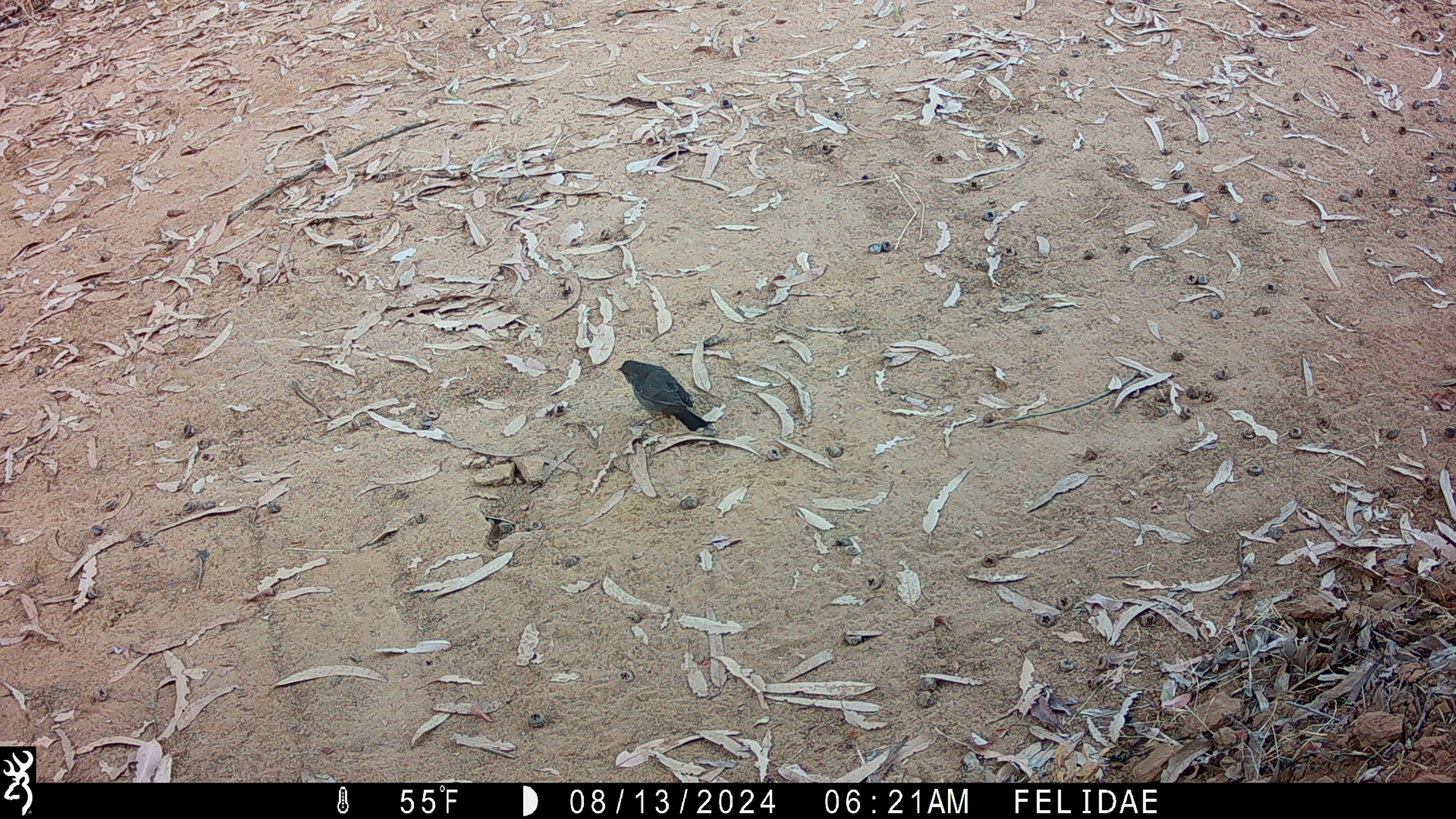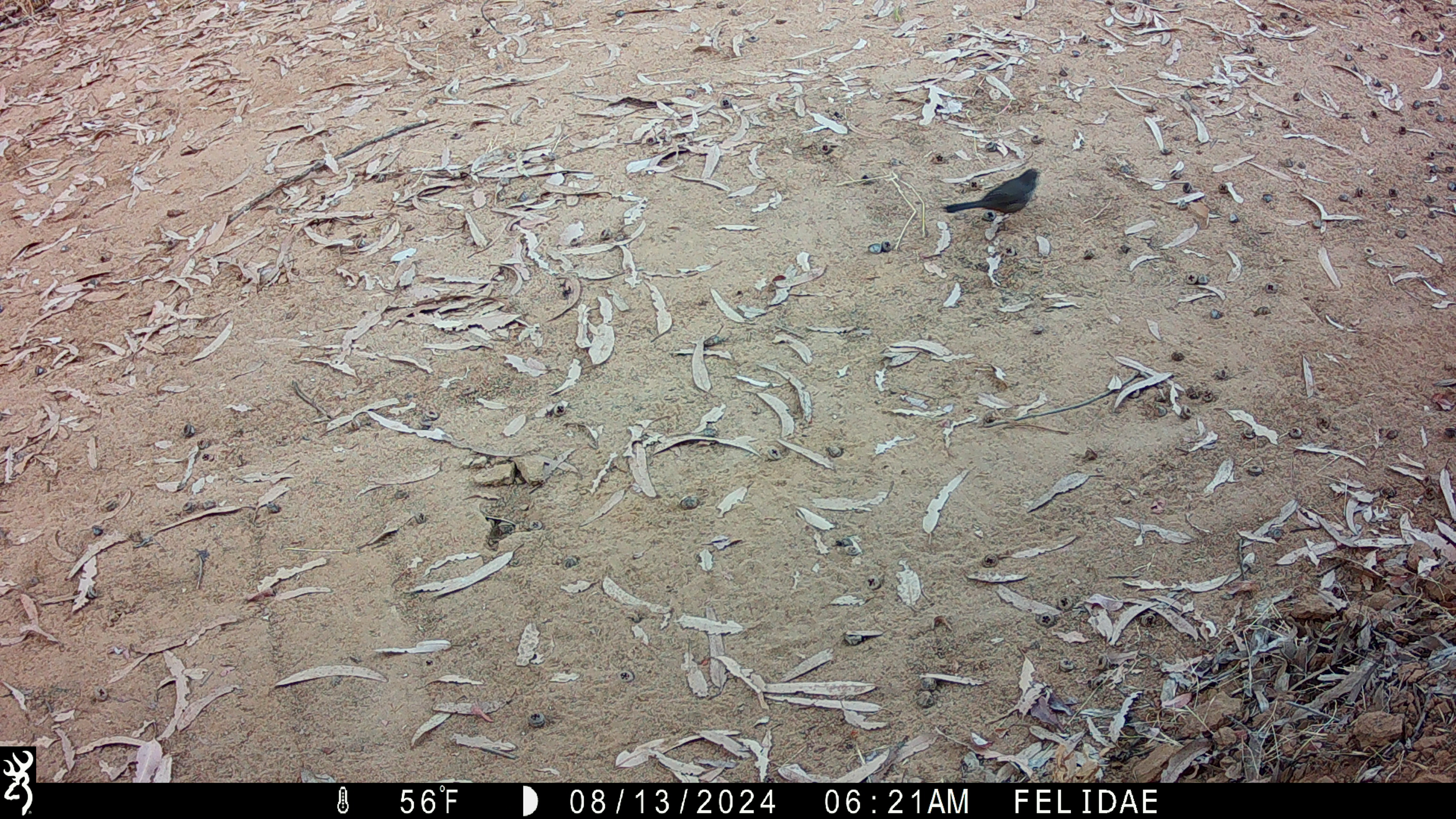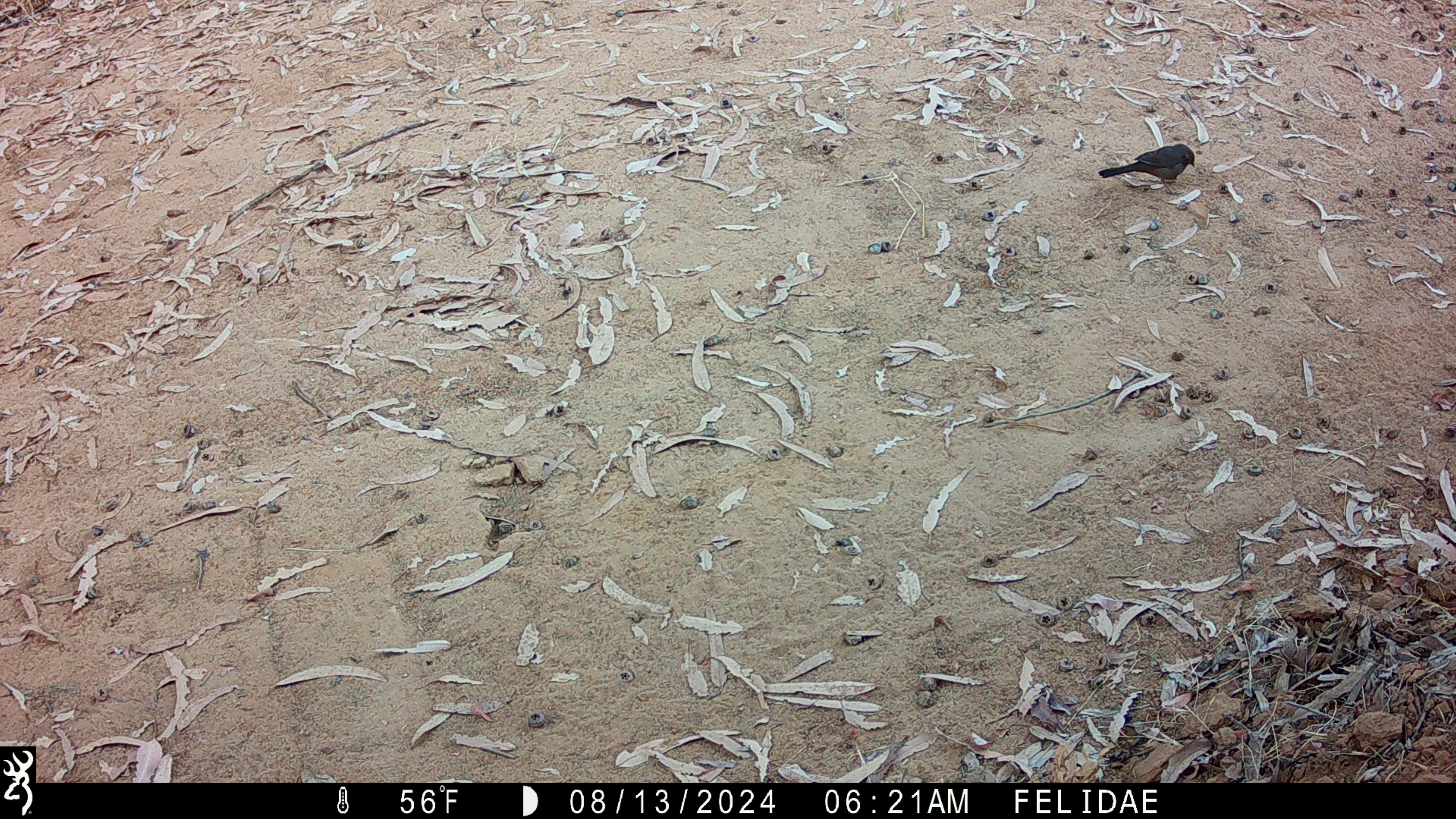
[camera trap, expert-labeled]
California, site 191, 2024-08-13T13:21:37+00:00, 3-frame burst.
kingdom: Animalia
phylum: Chordata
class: Aves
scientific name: Aves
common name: bird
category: unknown bird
Unknown bird (bird) (Aves).